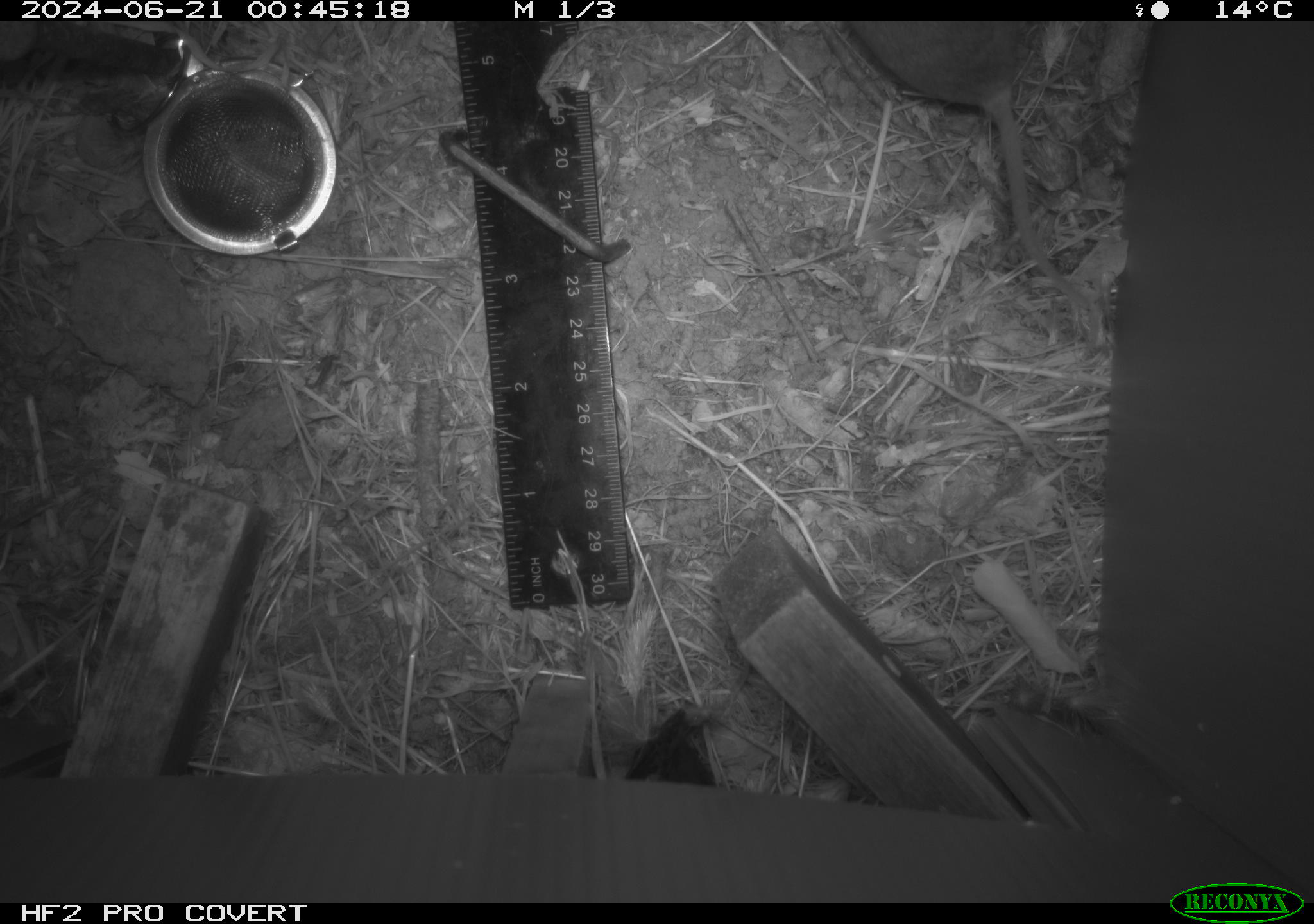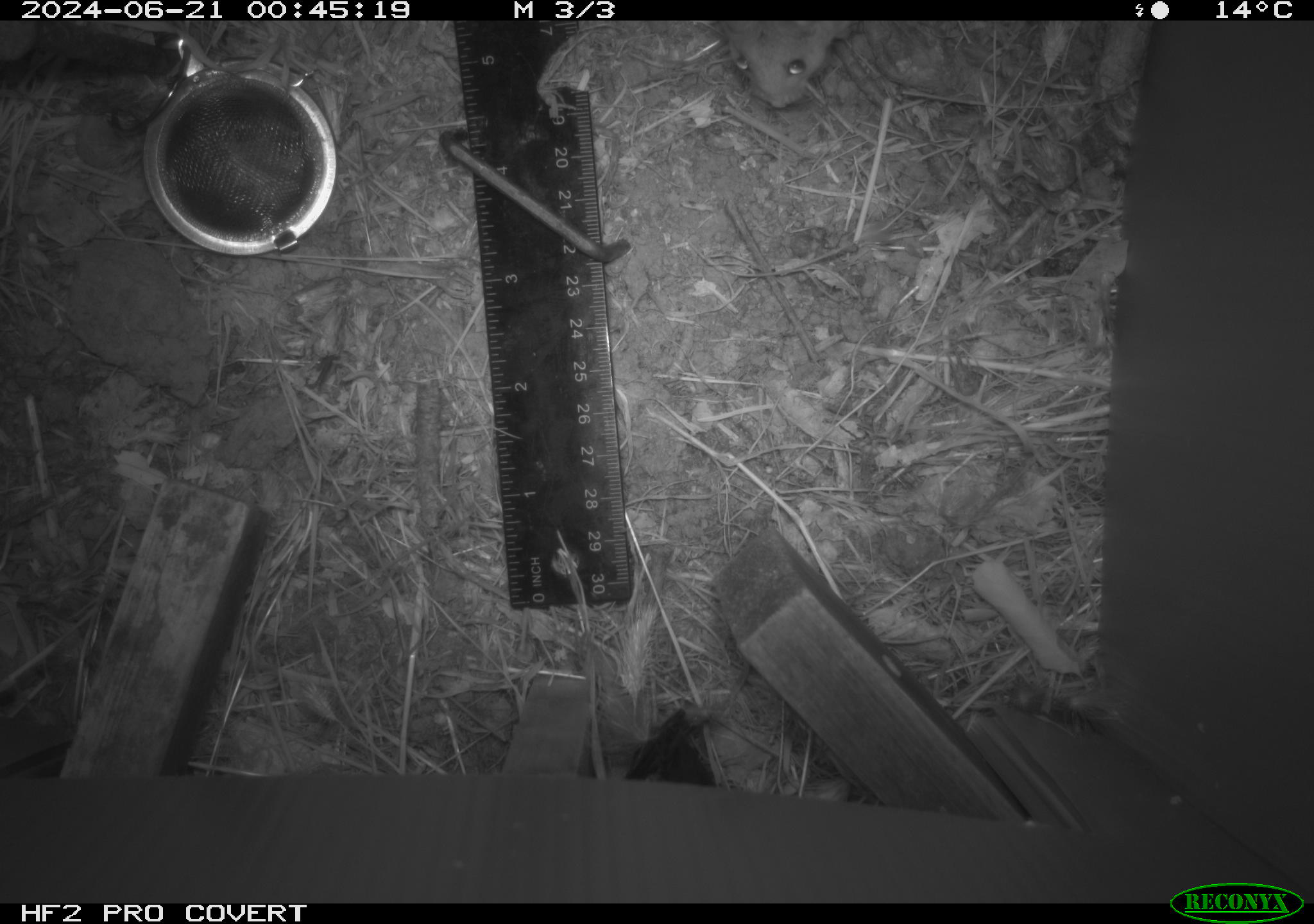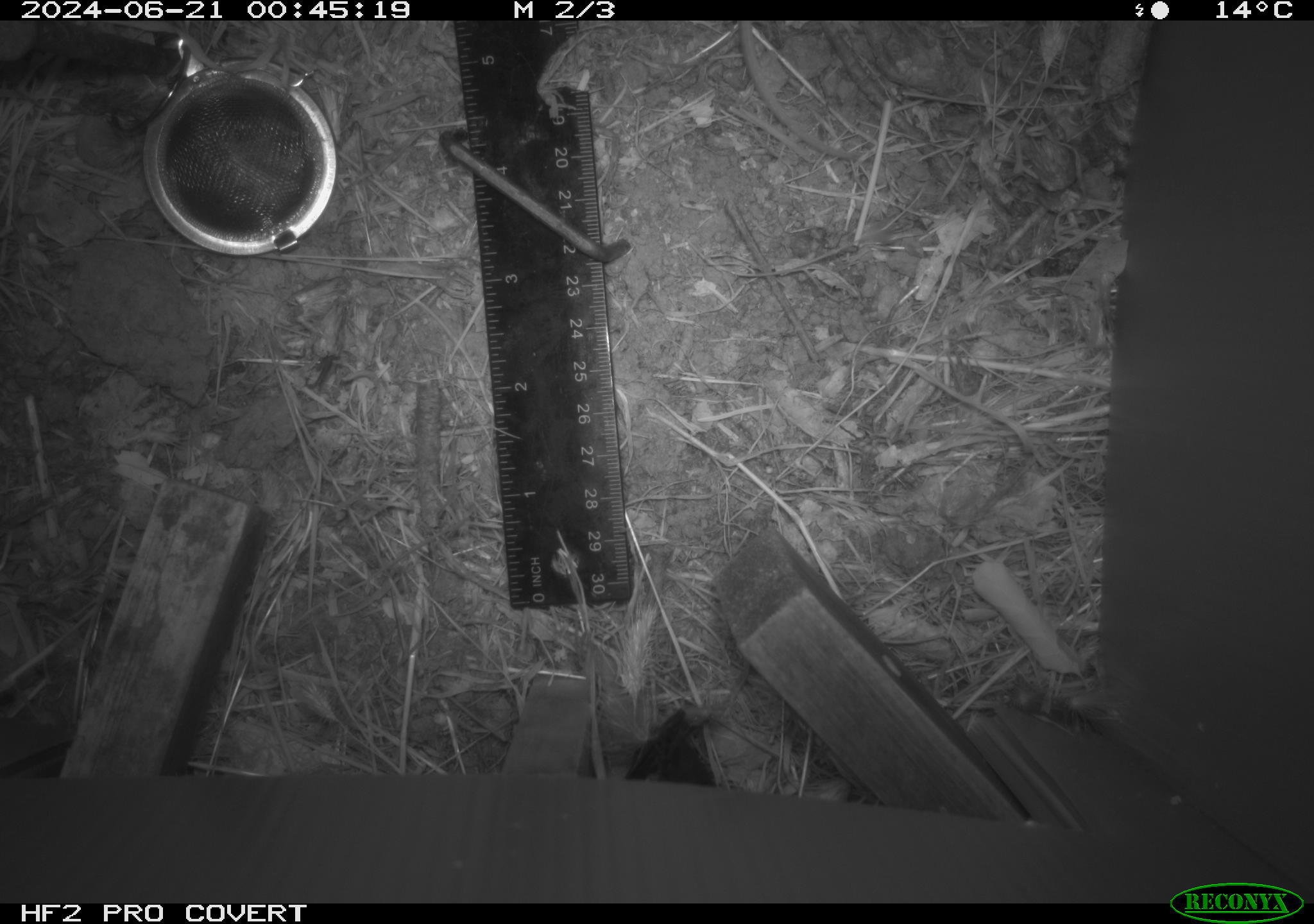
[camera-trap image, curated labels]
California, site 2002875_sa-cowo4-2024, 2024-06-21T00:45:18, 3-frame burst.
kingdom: Animalia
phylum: Chordata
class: Mammalia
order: Rodentia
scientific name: Rodentia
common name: rodent